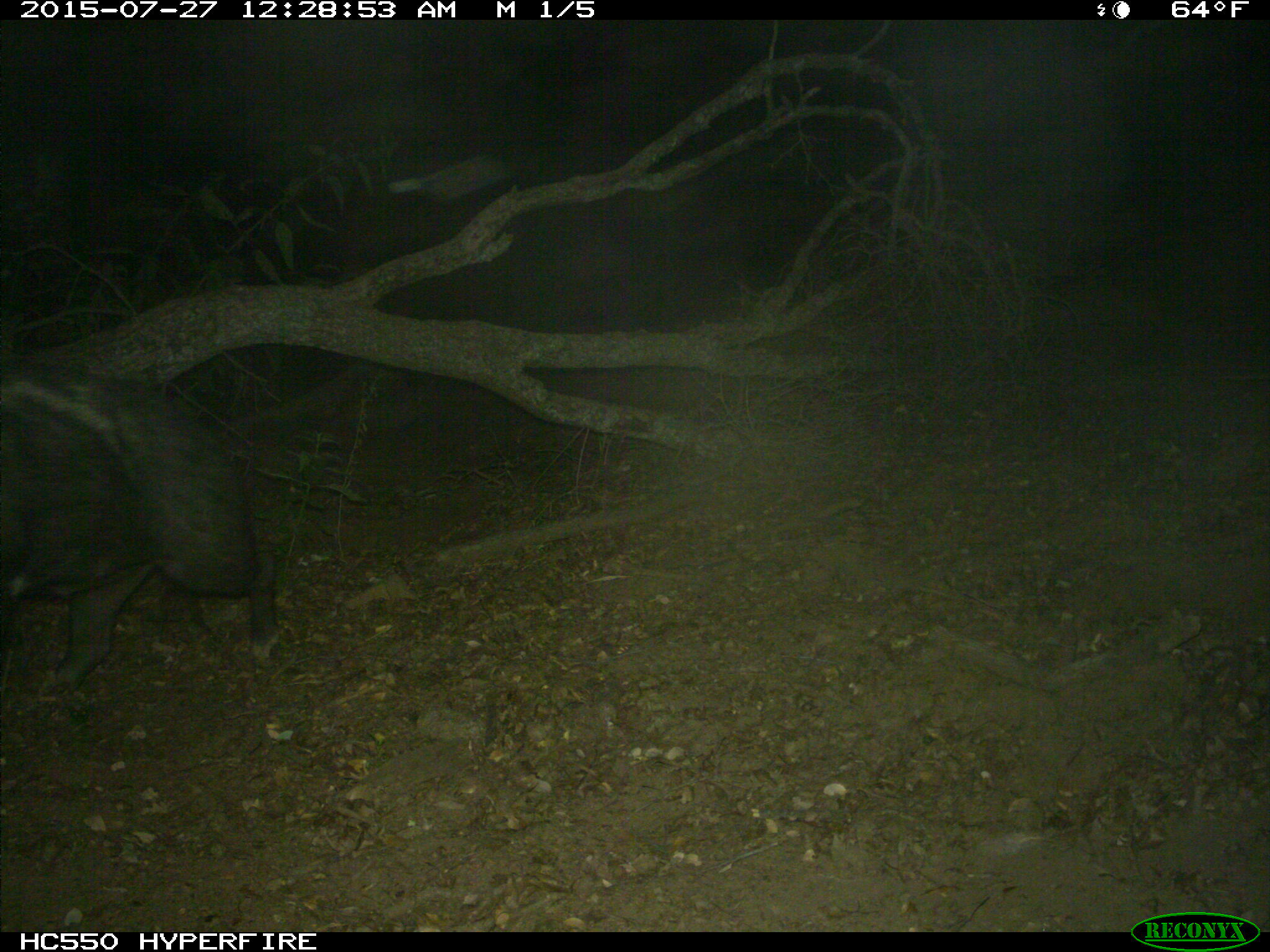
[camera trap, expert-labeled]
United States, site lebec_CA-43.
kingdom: Animalia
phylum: Chordata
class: Mammalia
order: Artiodactyla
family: Suidae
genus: Sus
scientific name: Sus scrofa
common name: wild boar